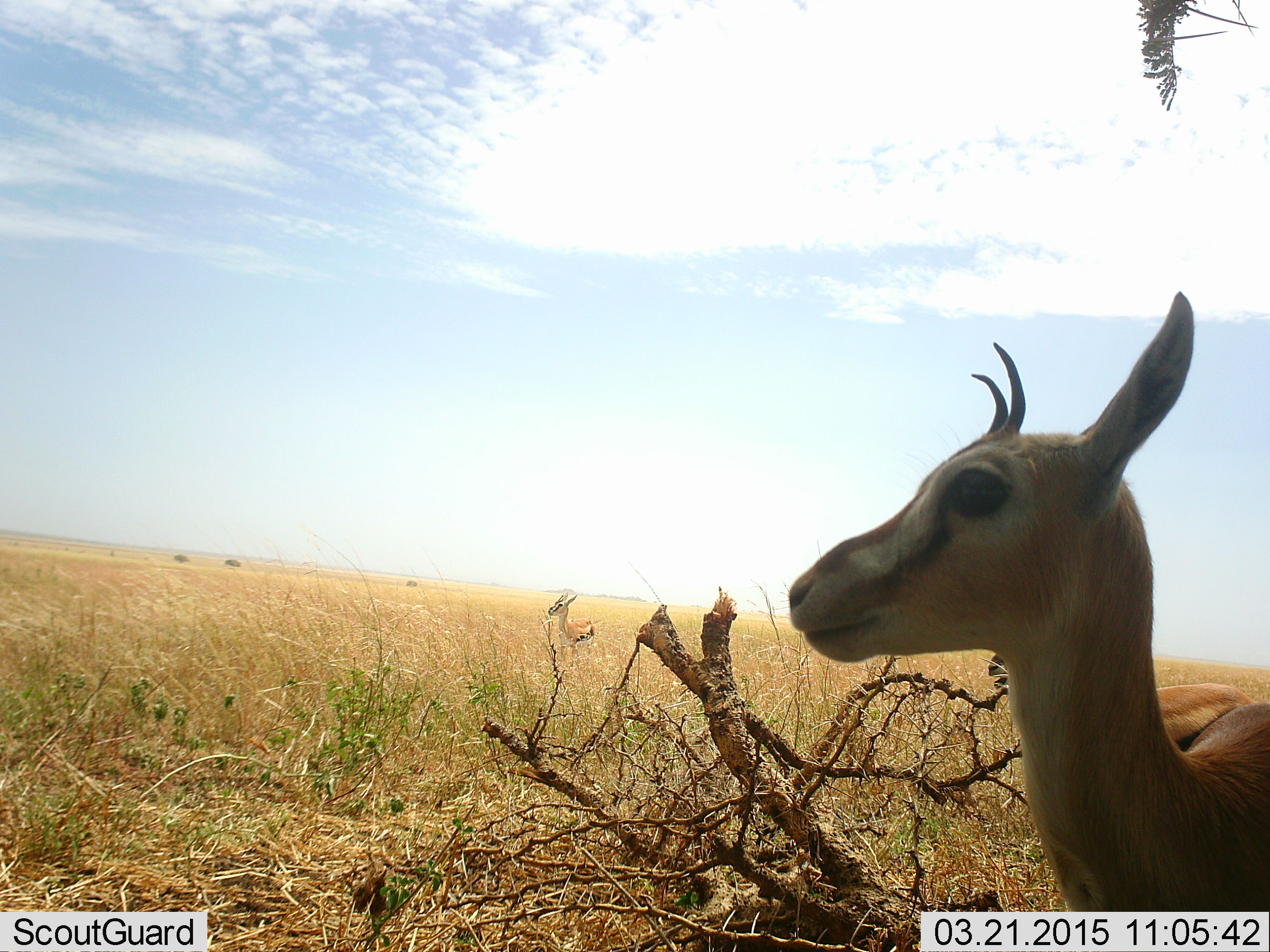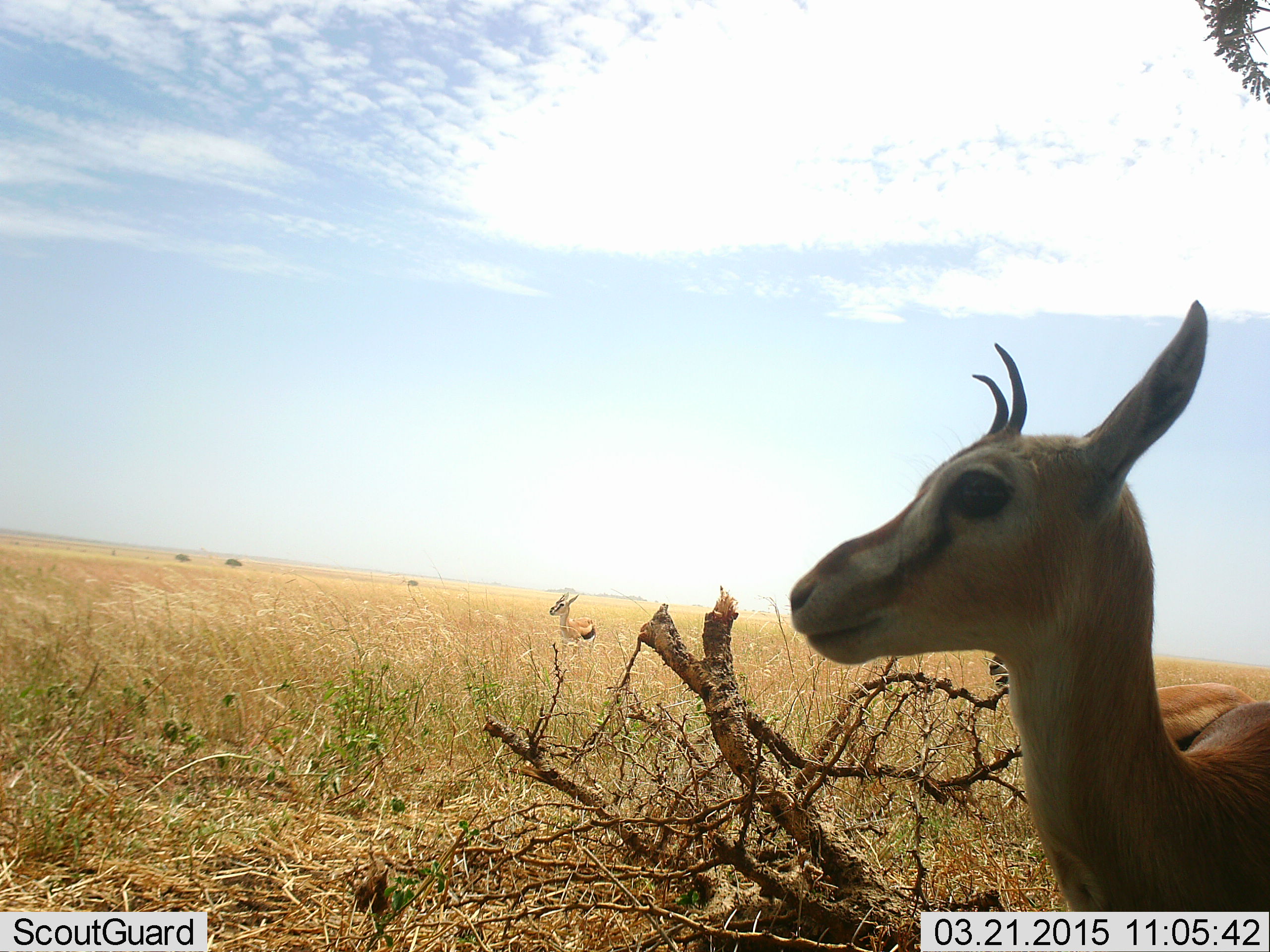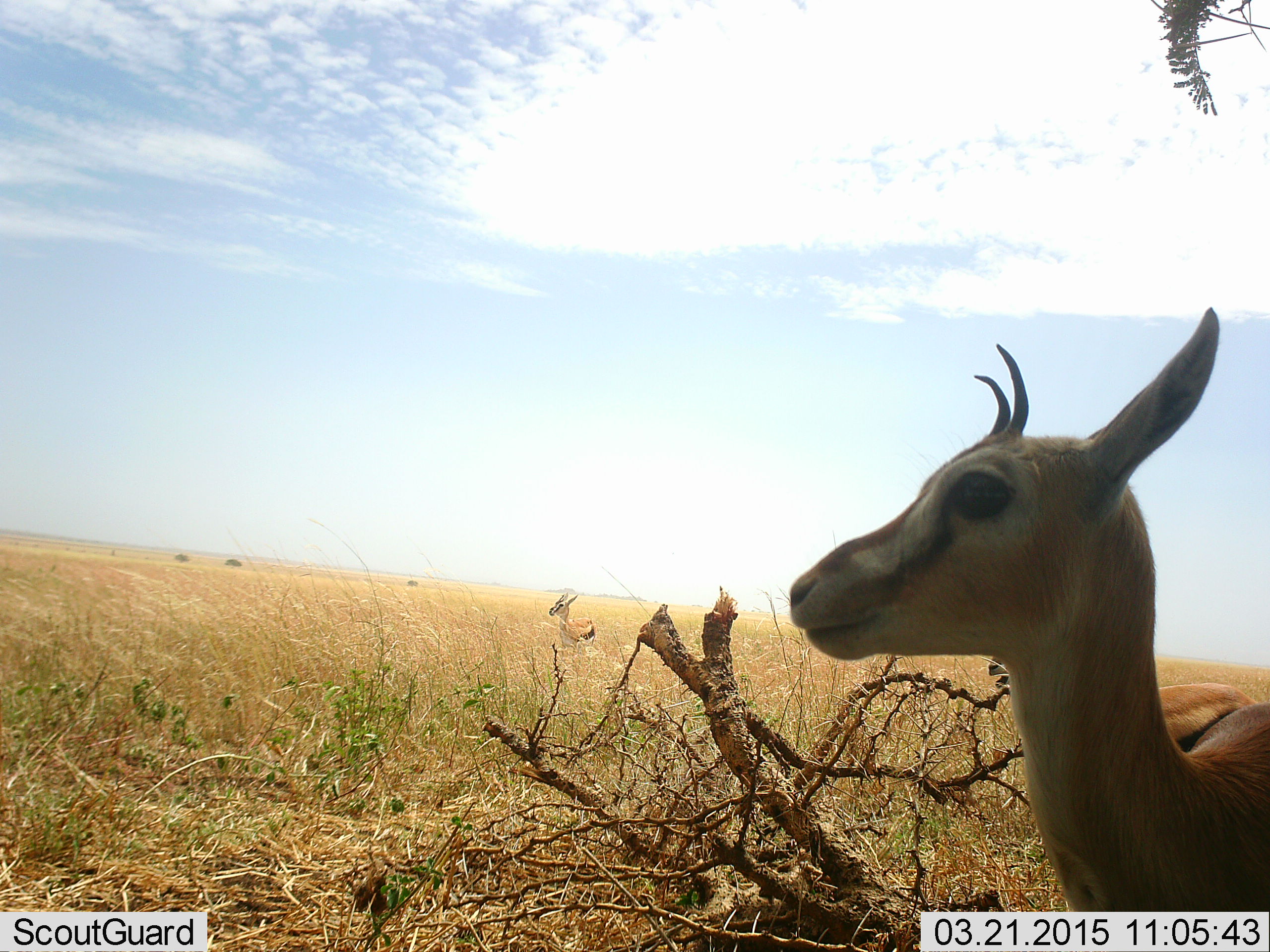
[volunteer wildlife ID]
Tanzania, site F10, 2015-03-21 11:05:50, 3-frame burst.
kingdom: Animalia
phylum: Chordata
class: Mammalia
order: Artiodactyla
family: Bovidae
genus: Eudorcas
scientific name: Eudorcas thomsonii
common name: thomson's gazelle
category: gazellethomsons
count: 3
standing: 100%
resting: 0%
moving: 0%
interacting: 0%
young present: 0%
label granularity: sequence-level